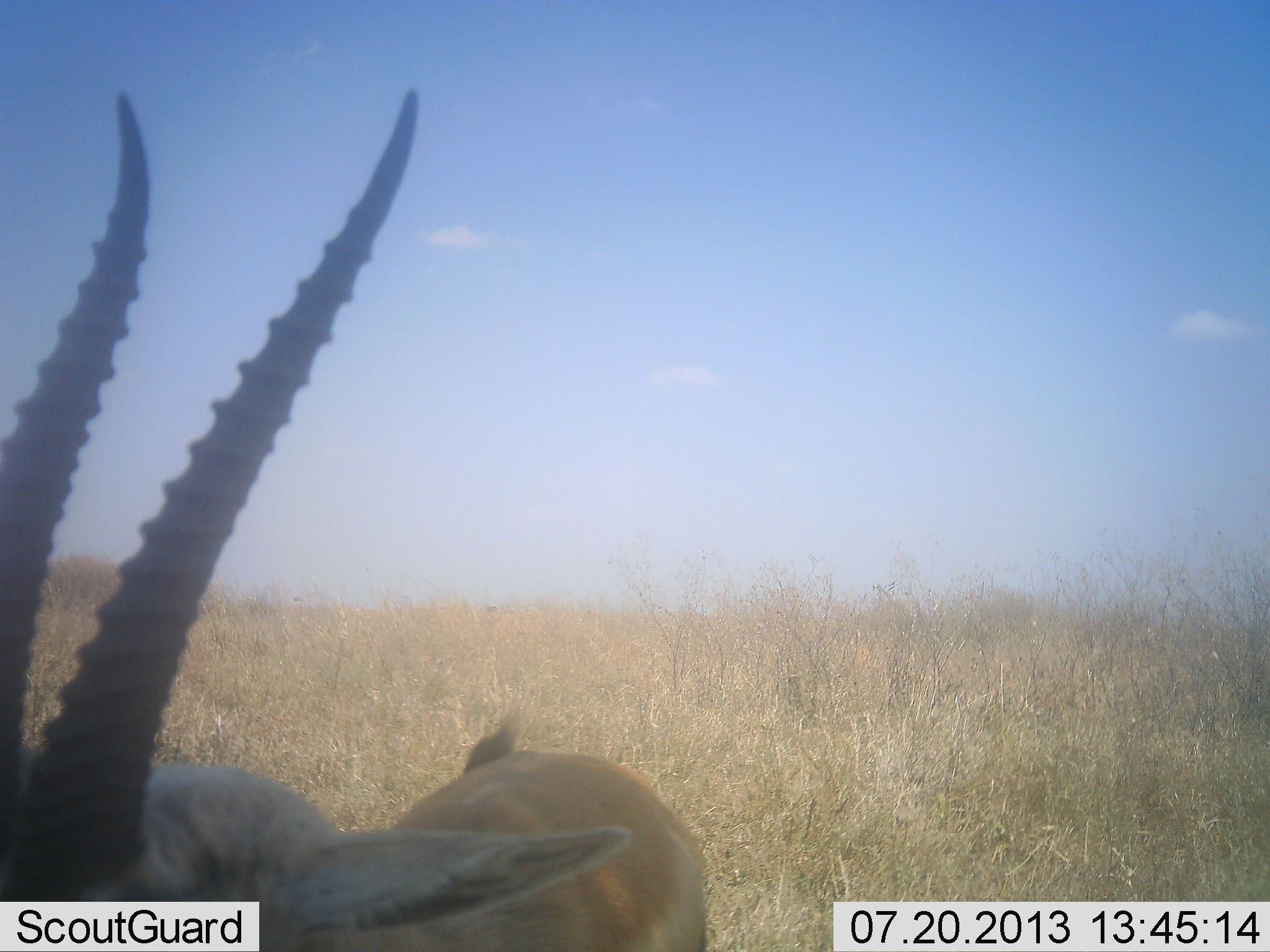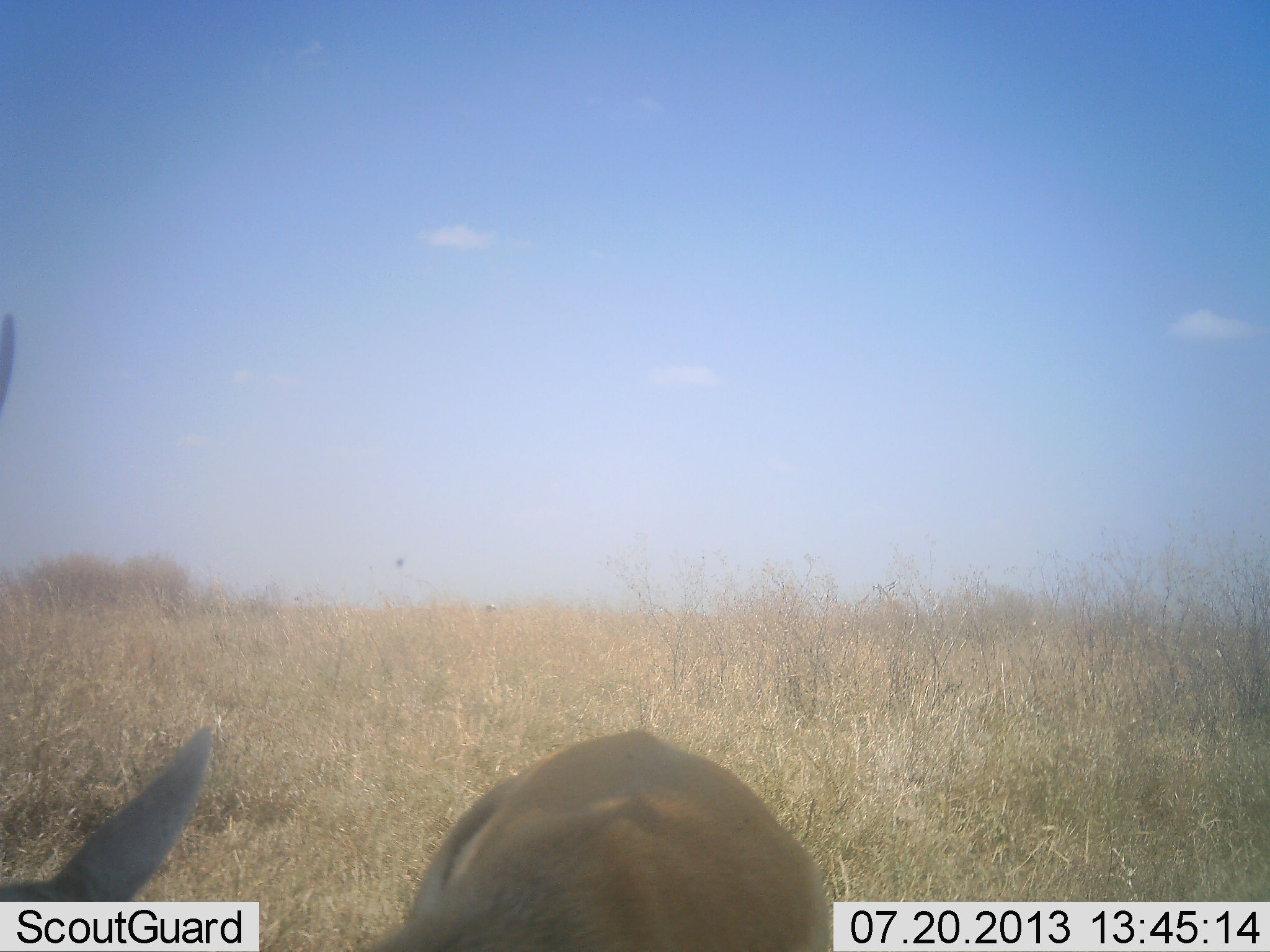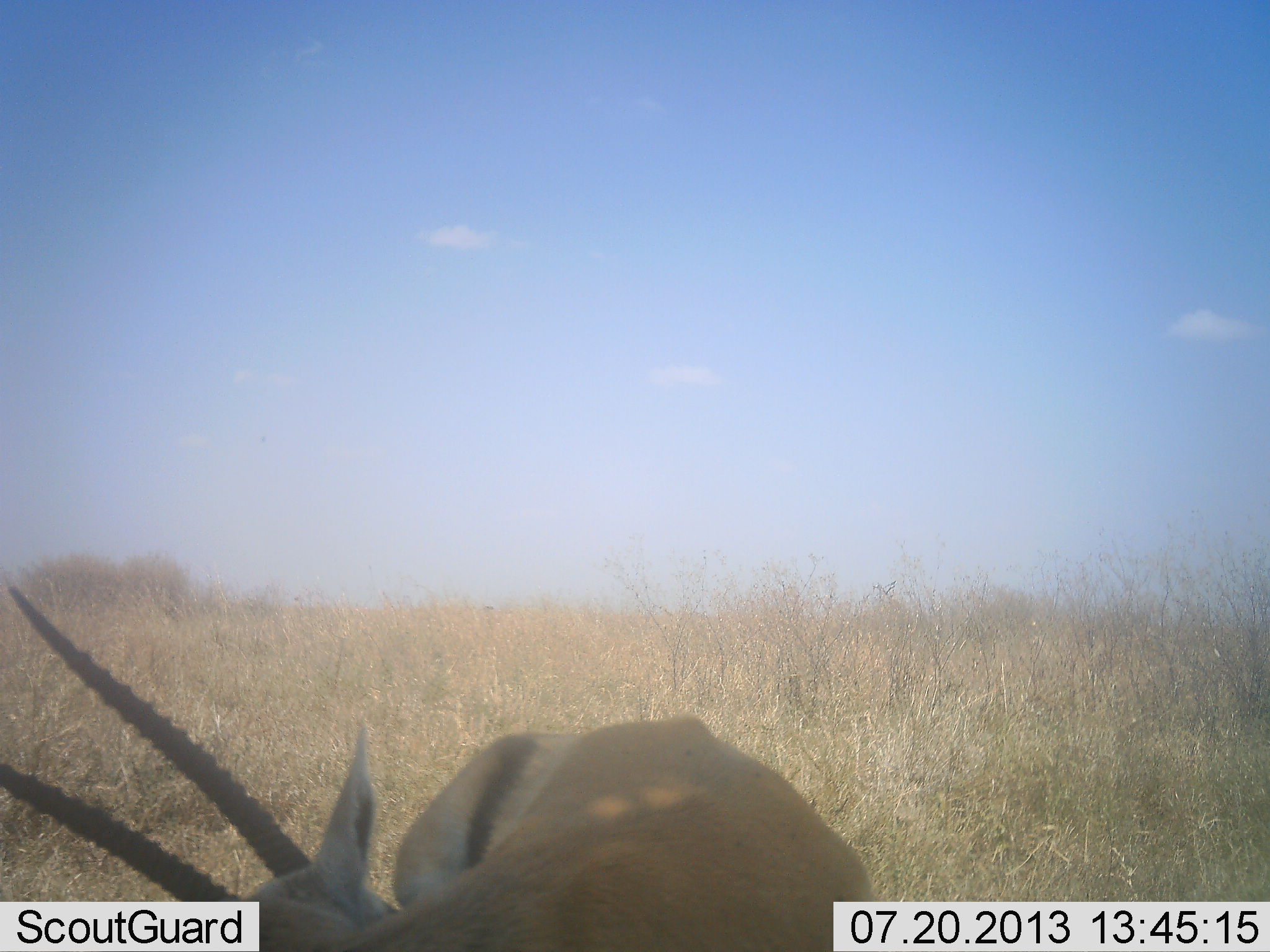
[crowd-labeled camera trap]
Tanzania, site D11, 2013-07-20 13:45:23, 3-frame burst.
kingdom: Animalia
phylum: Chordata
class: Mammalia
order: Artiodactyla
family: Bovidae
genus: Eudorcas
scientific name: Eudorcas thomsonii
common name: thomson's gazelle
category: gazellethomsons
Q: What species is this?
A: Gazellethomsons (thomson's gazelle) (Eudorcas thomsonii).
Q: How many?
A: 1.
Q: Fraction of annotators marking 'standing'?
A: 50%.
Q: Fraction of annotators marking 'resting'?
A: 5%.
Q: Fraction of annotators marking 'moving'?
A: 27%.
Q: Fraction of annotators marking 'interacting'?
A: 5%.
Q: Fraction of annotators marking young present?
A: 0%.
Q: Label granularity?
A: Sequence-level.